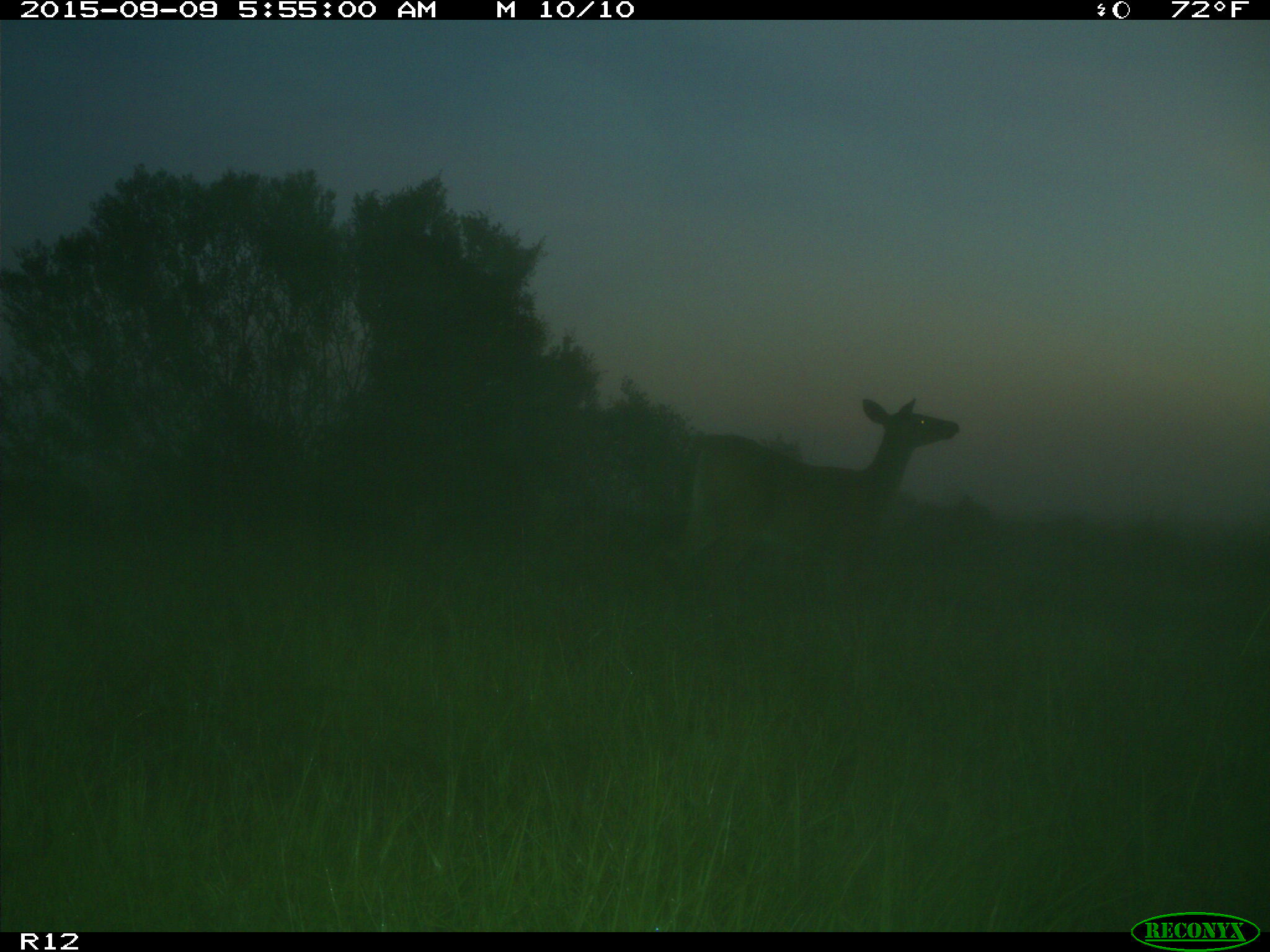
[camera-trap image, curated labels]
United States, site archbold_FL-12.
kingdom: Animalia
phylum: Chordata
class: Mammalia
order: Artiodactyla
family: Cervidae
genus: Odocoileus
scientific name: Odocoileus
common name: deer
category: unidentified deer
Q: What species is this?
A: Unidentified deer (deer) (Odocoileus).